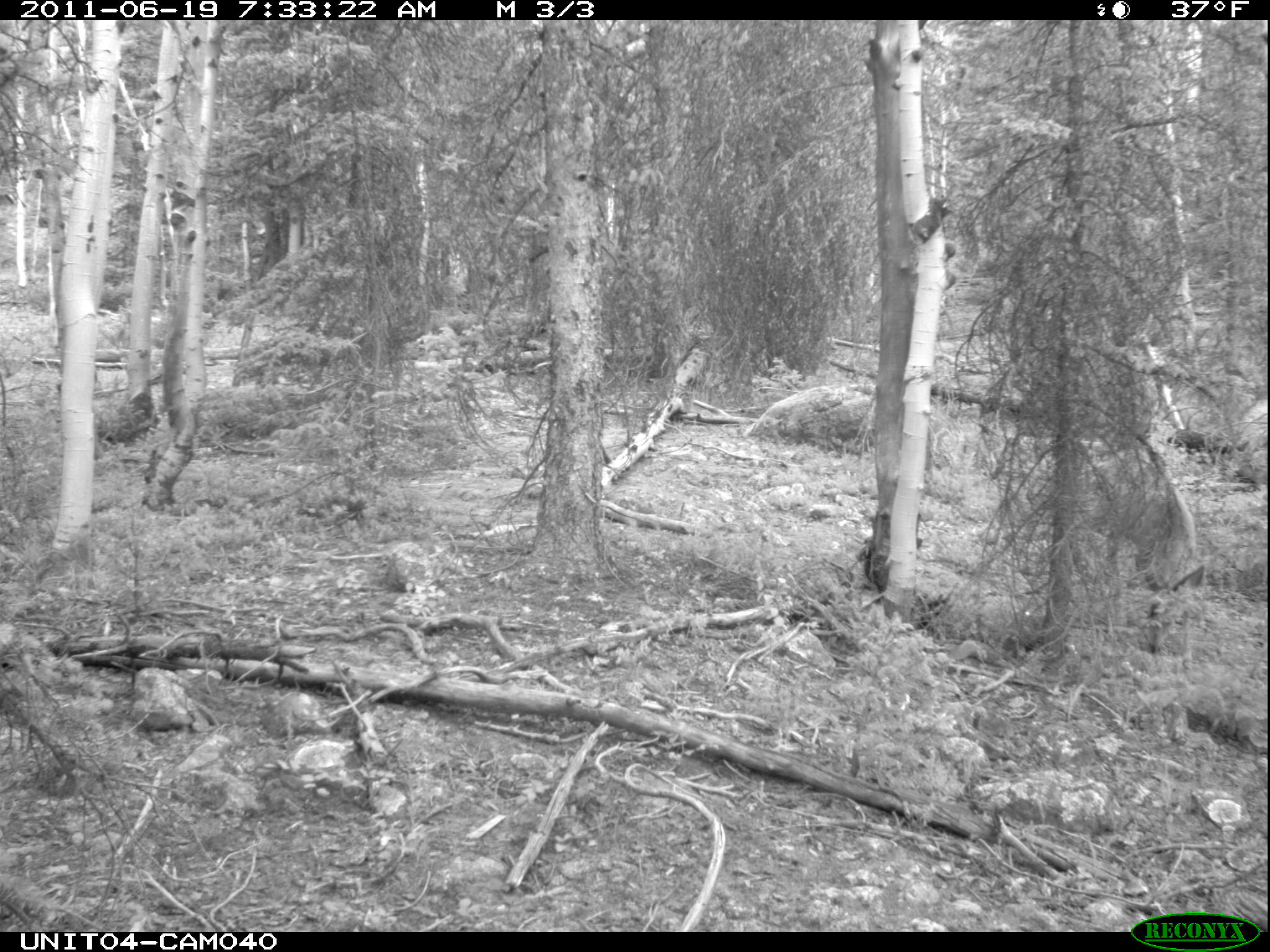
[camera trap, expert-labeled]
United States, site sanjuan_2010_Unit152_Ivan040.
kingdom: Animalia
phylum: Chordata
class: Mammalia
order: Artiodactyla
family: Cervidae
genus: Odocoileus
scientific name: Odocoileus hemionus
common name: mule deer